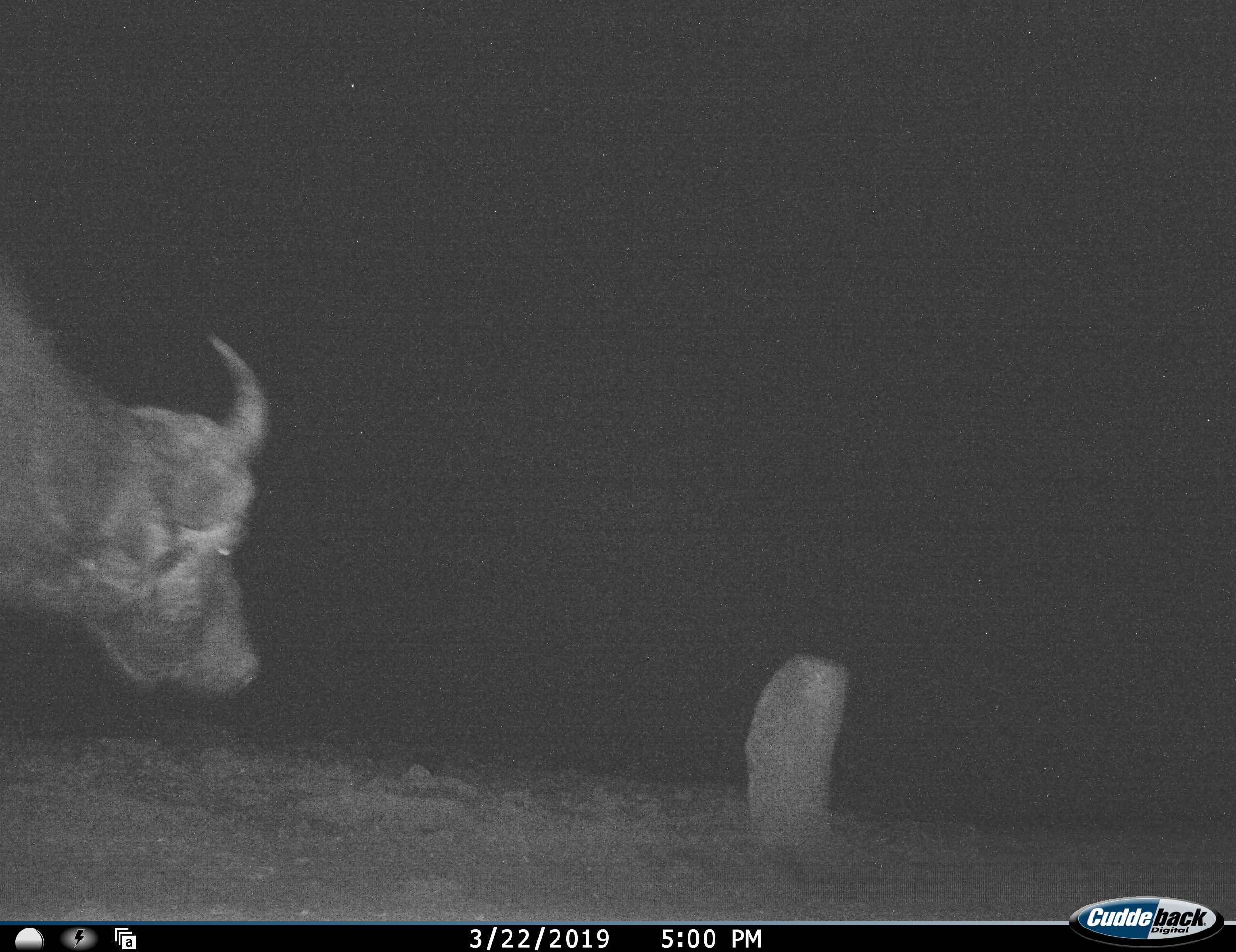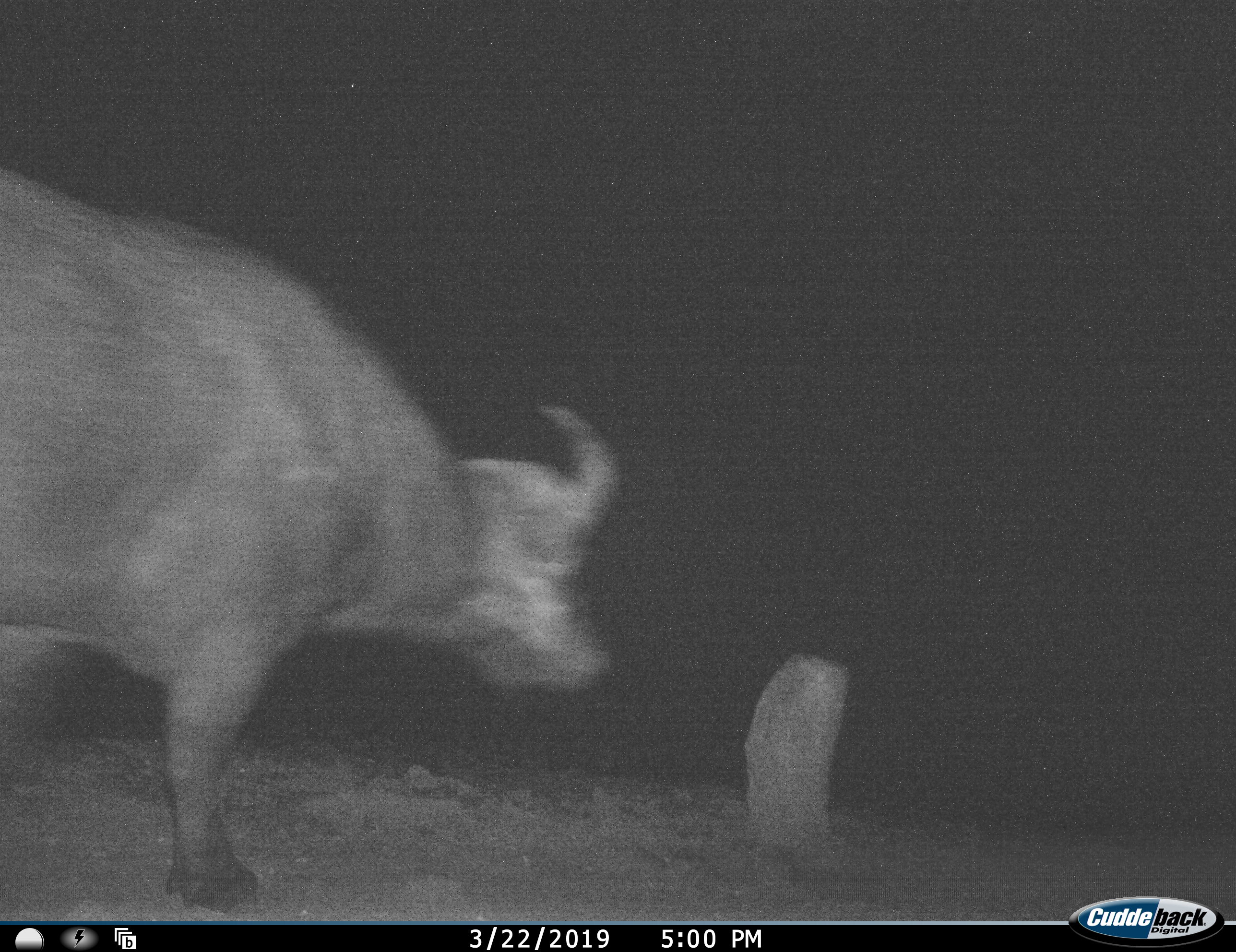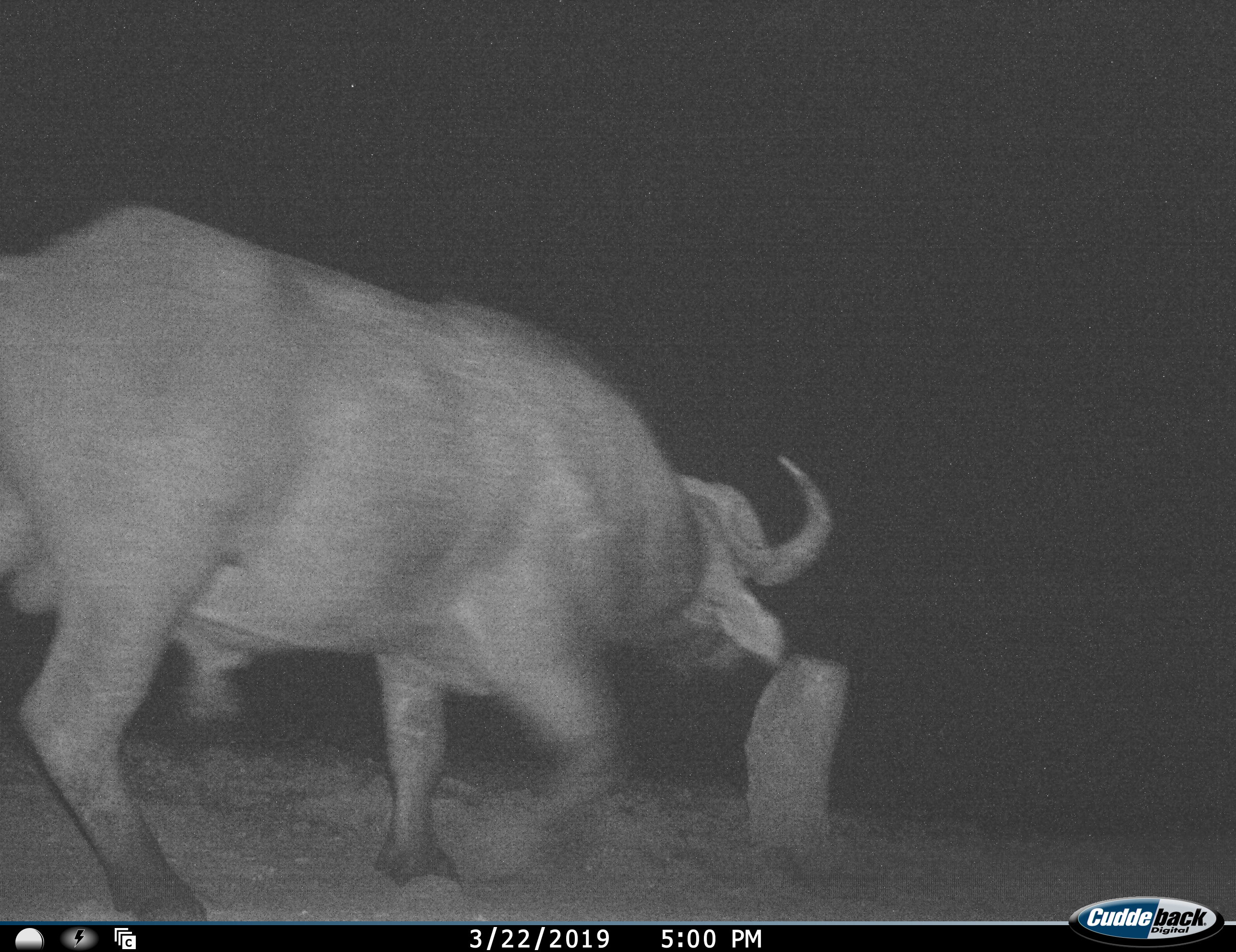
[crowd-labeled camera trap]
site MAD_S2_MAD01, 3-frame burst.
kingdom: Animalia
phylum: Chordata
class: Mammalia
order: Artiodactyla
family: Bovidae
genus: Syncerus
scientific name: Syncerus caffer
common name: african buffalo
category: buffalo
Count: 1.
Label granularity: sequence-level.